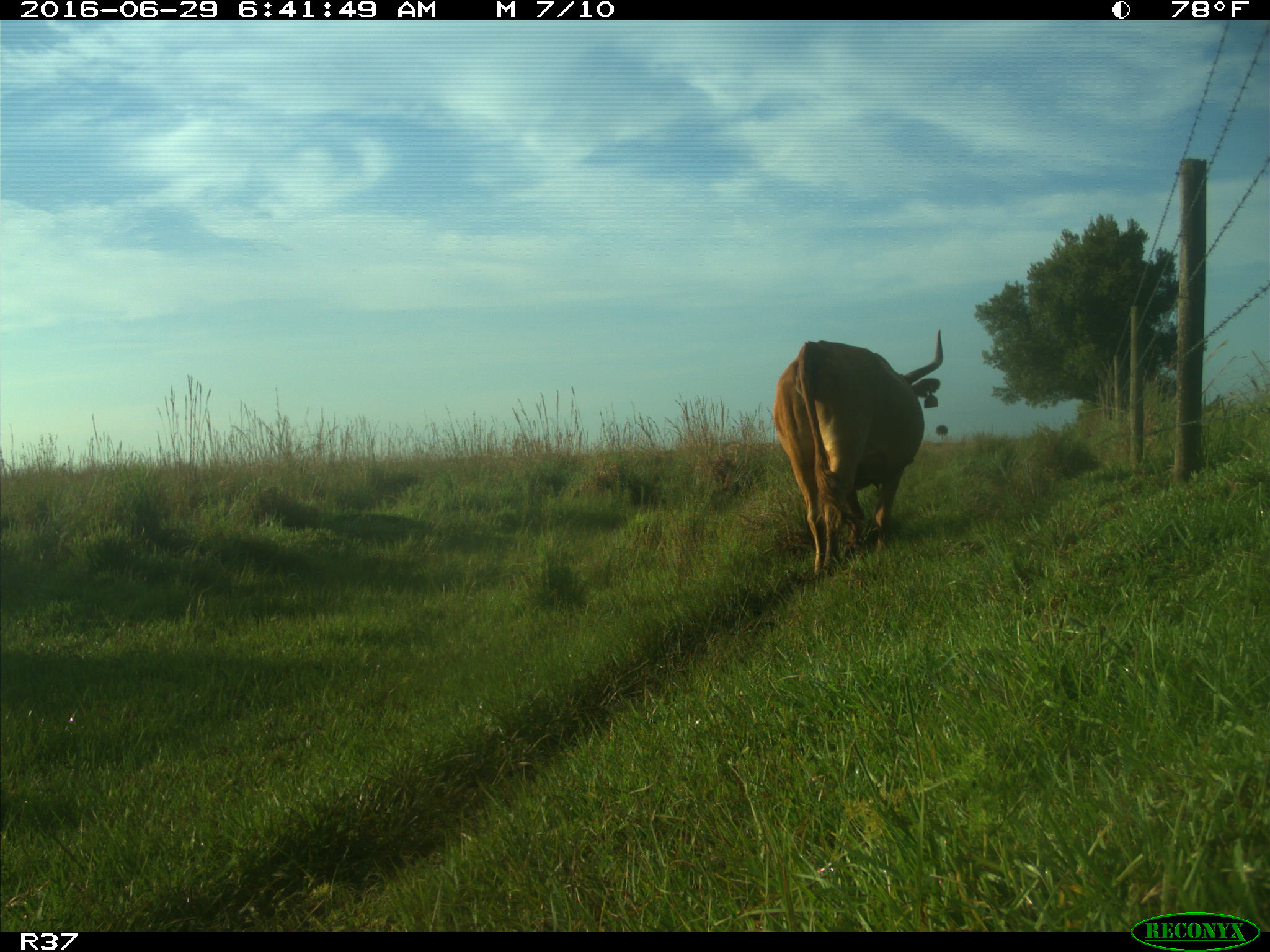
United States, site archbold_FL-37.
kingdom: Animalia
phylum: Chordata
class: Mammalia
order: Artiodactyla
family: Bovidae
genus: Bos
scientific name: Bos taurus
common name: domestic cow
Bos taurus (domestic cow).